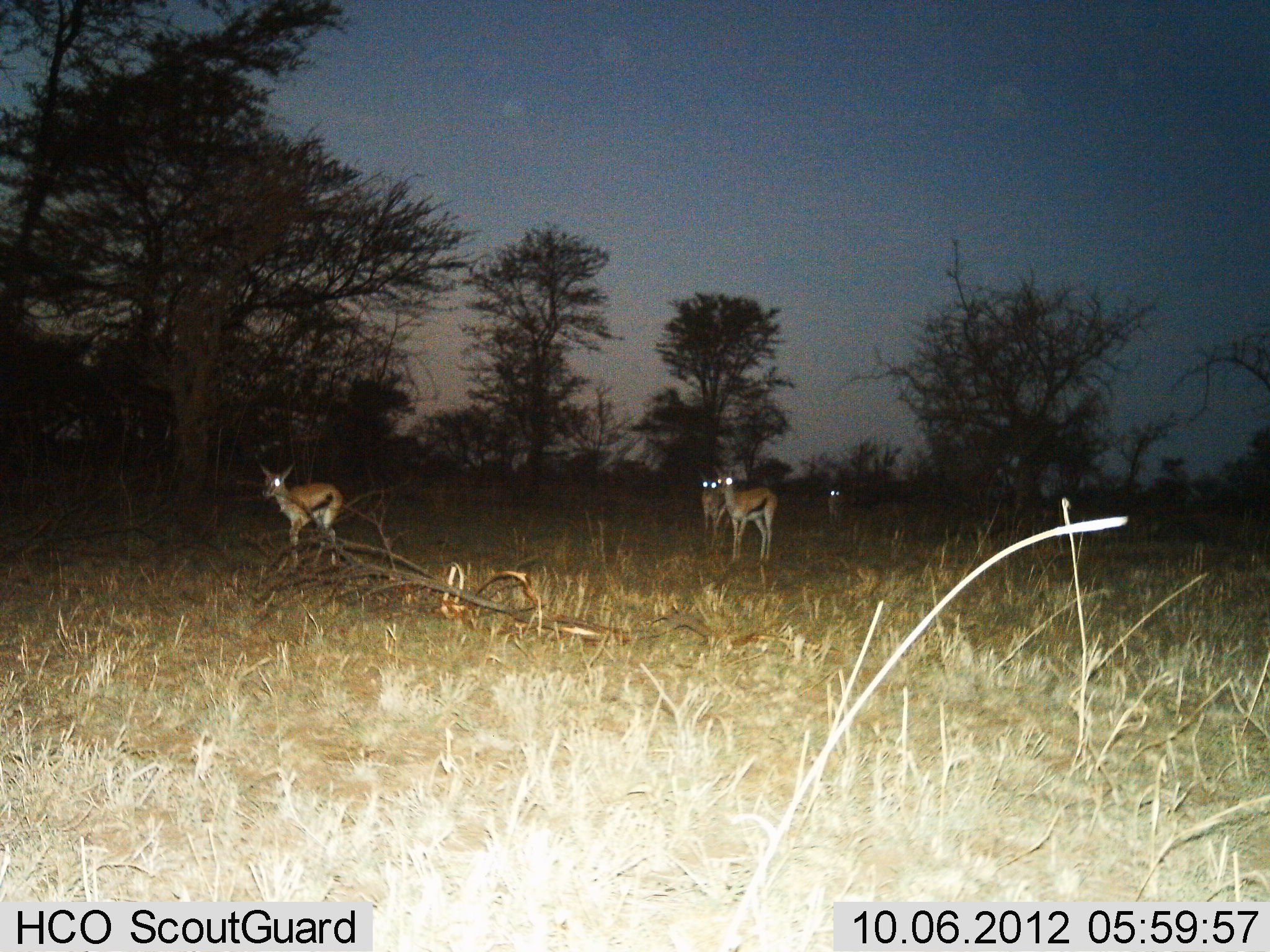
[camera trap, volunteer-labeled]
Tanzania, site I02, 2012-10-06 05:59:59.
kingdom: Animalia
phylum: Chordata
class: Mammalia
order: Artiodactyla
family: Bovidae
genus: Eudorcas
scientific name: Eudorcas thomsonii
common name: thomson's gazelle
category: gazellethomsons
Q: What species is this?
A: Gazellethomsons (thomson's gazelle) (Eudorcas thomsonii).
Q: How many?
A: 4.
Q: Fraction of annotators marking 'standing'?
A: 90%.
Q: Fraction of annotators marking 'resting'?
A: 0%.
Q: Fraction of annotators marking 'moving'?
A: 20%.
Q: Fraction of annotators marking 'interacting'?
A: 0%.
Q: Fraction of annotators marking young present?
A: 0%.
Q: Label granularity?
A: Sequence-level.